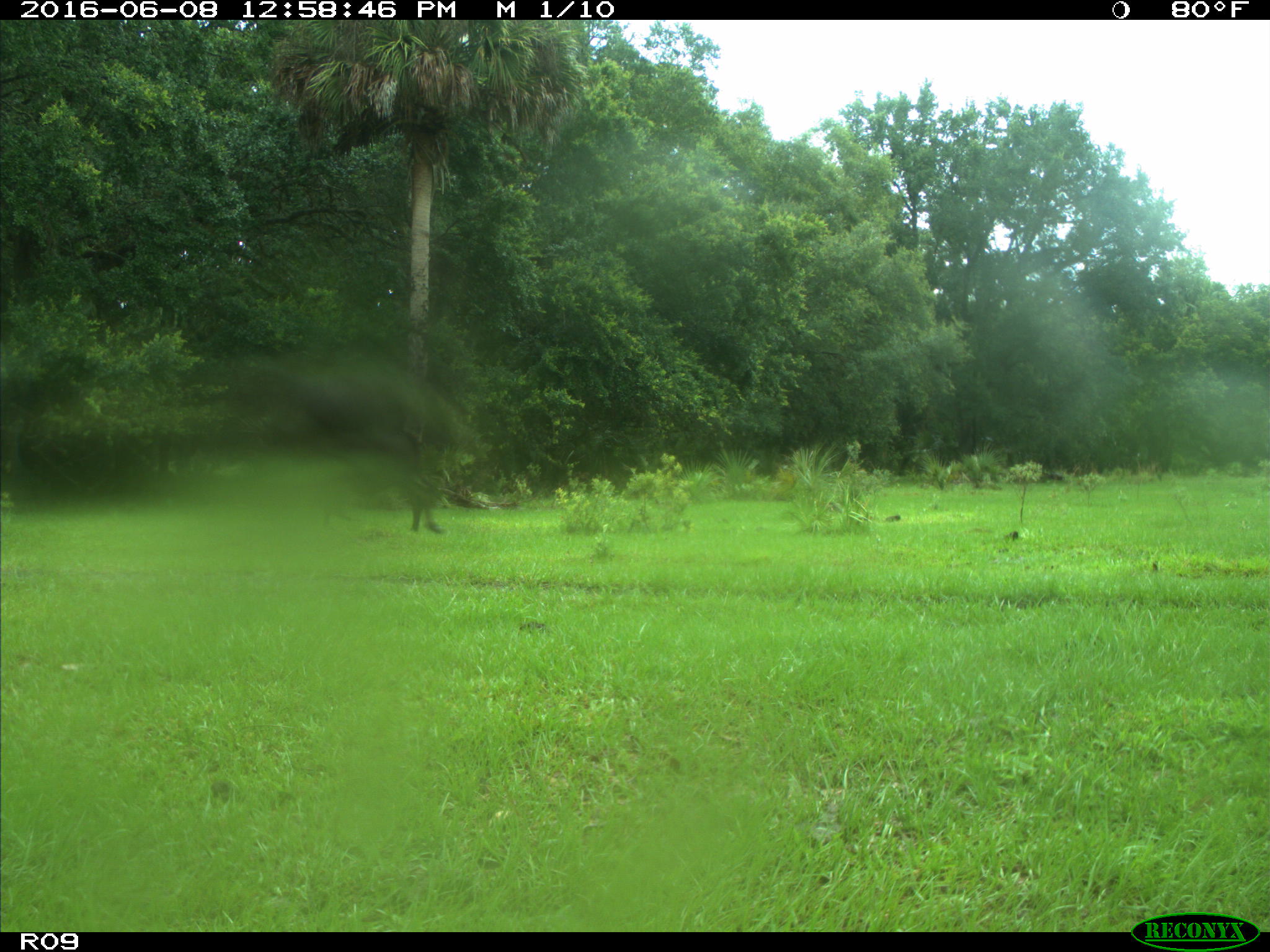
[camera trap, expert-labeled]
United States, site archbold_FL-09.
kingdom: Animalia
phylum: Chordata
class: Mammalia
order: Artiodactyla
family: Bovidae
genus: Bos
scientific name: Bos taurus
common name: domestic cow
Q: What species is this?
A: Bos taurus (domestic cow).